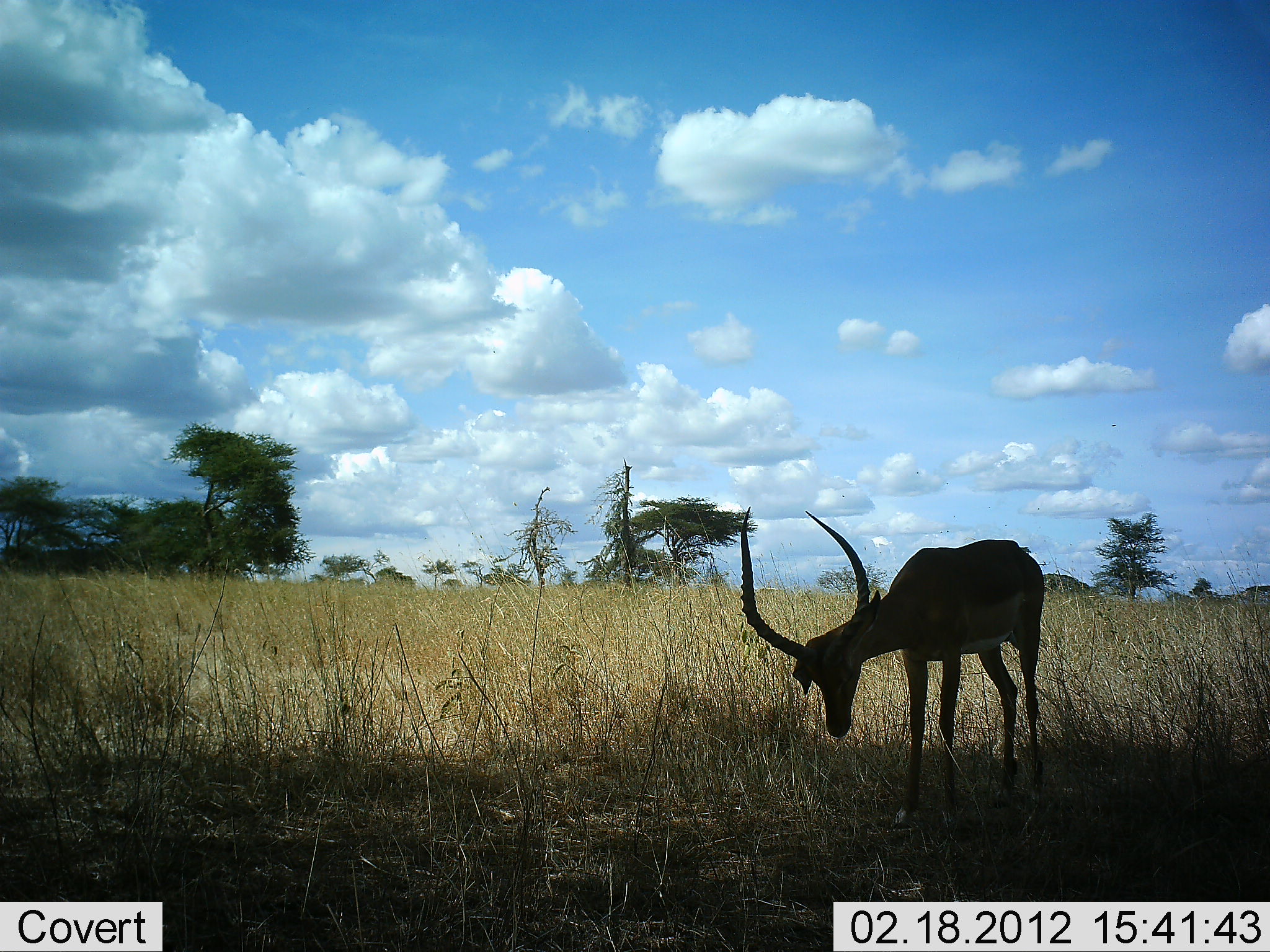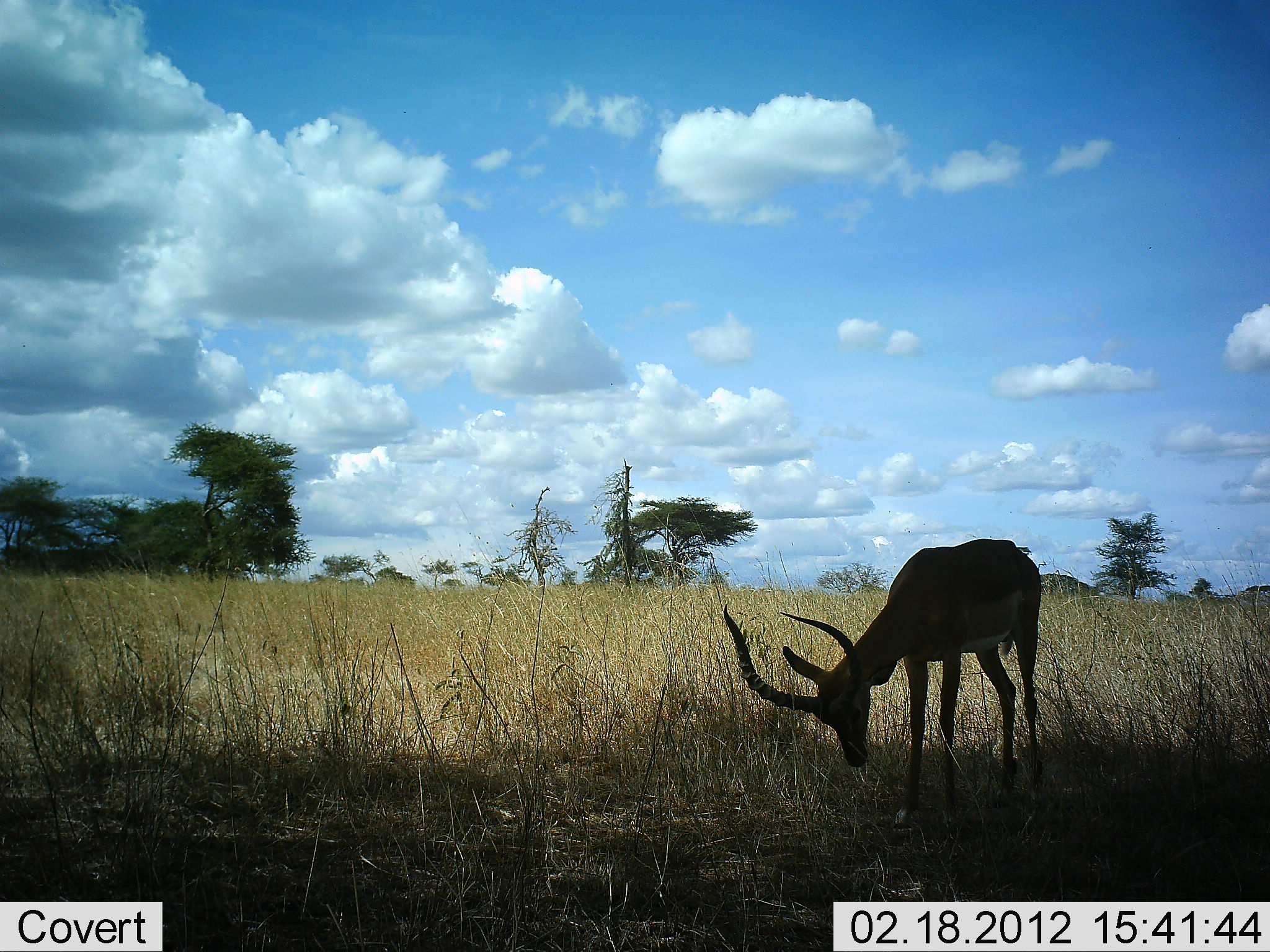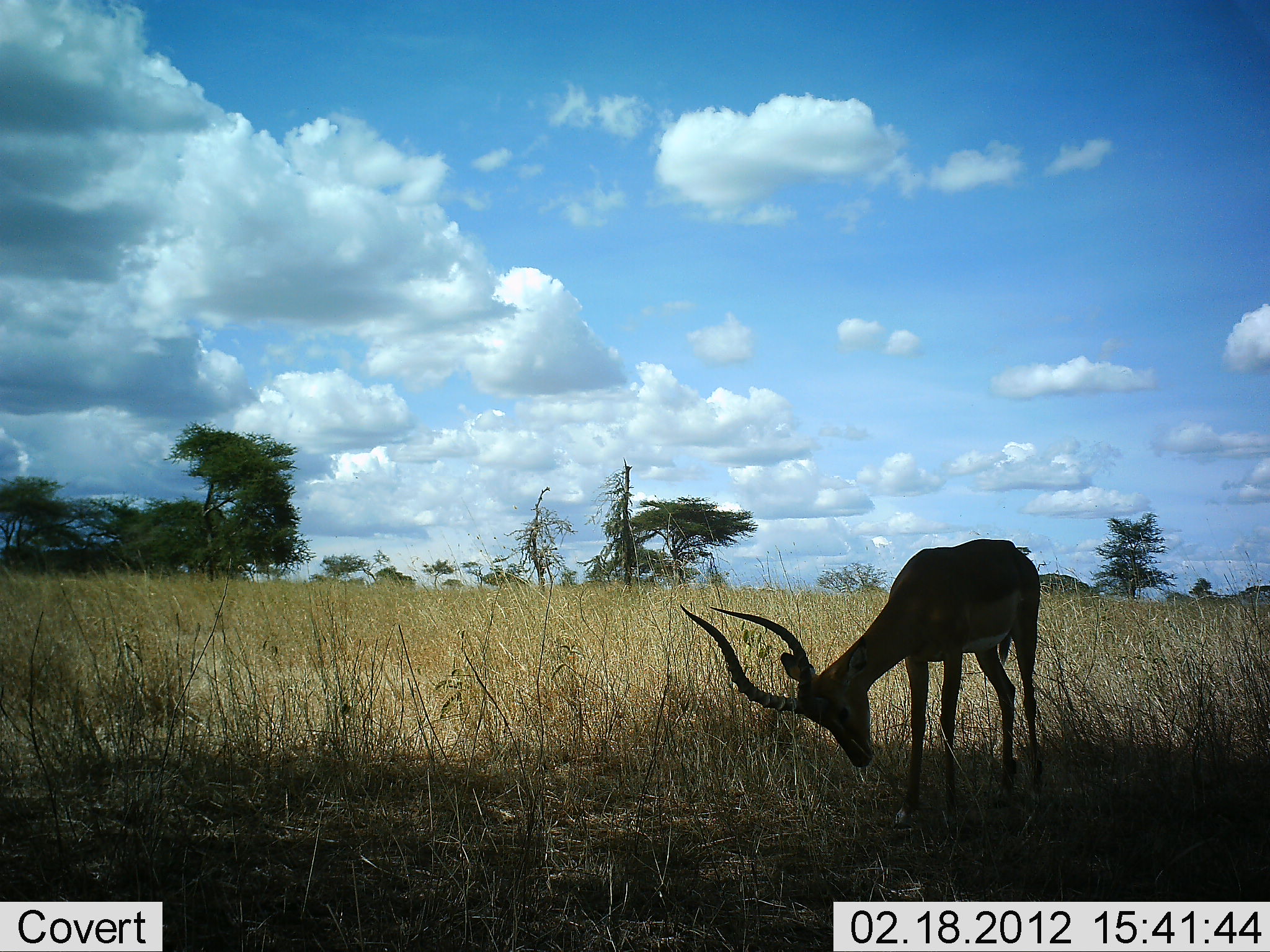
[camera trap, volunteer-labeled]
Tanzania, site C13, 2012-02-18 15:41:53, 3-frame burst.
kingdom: Animalia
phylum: Chordata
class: Mammalia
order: Artiodactyla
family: Bovidae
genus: Aepyceros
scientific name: Aepyceros melampus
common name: impala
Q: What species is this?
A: Impala (Aepyceros melampus).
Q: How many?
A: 1.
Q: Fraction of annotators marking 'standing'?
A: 44%.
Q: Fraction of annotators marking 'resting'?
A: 4%.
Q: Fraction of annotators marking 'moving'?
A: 0%.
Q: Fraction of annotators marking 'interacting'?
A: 0%.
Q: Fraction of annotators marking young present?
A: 0%.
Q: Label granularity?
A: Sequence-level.